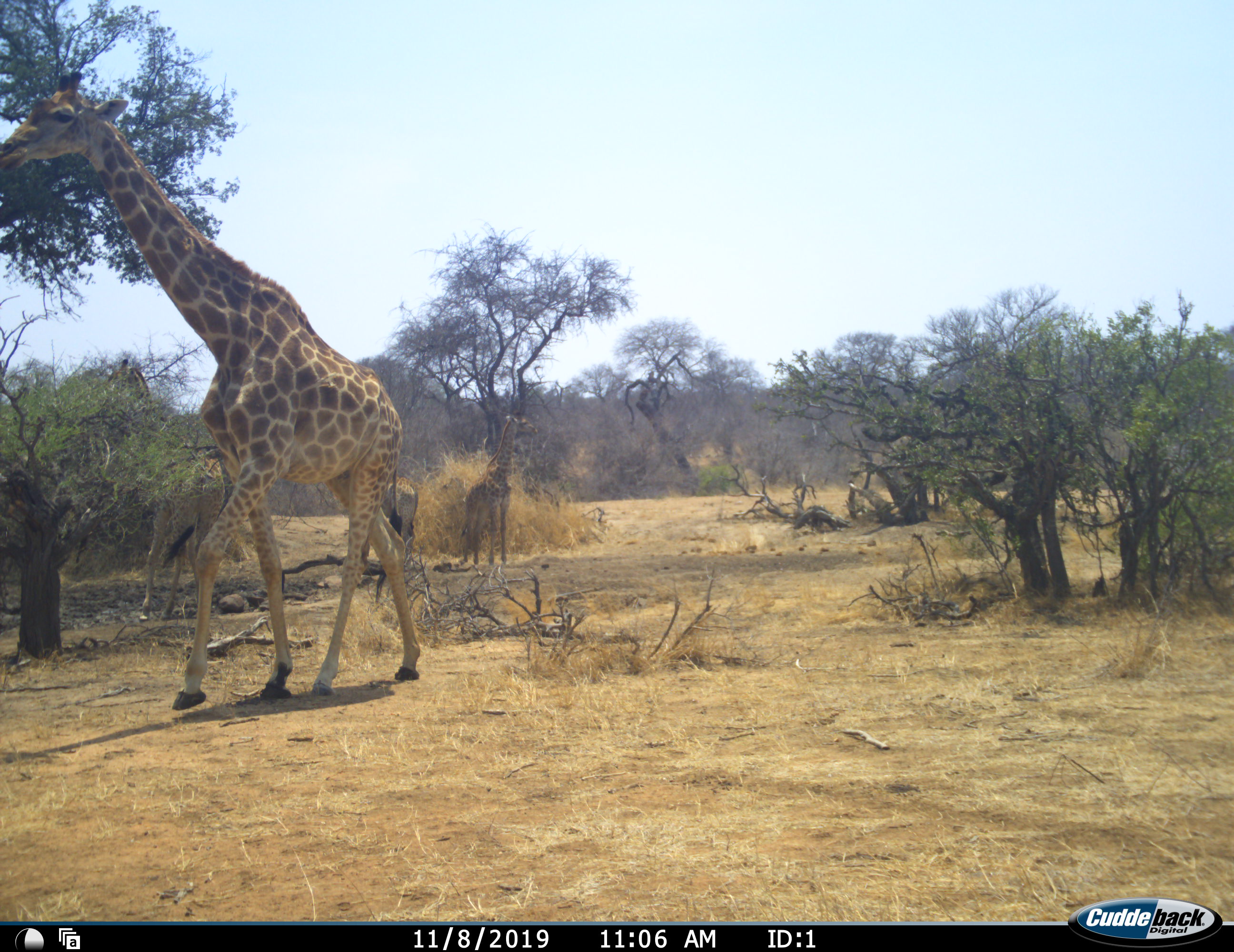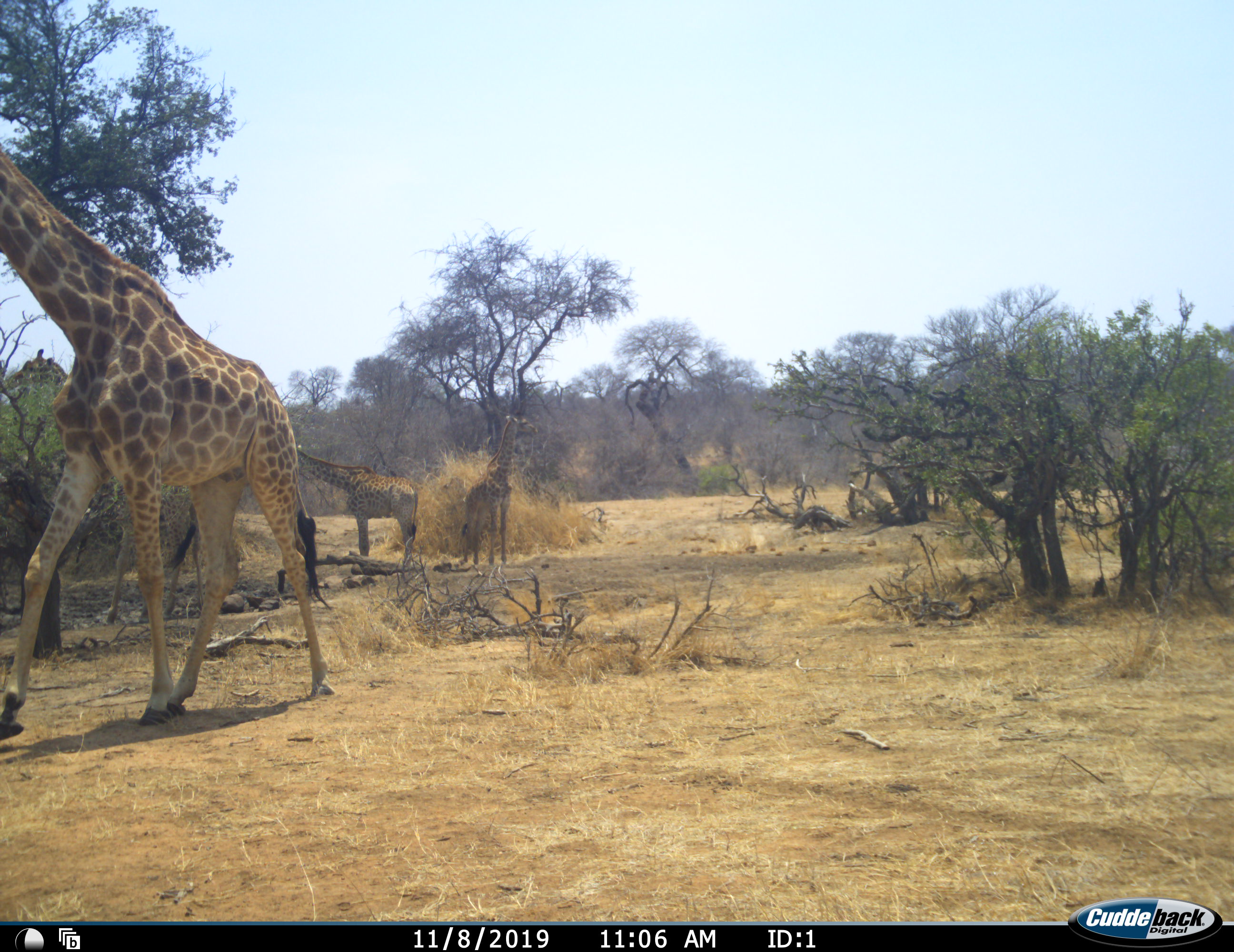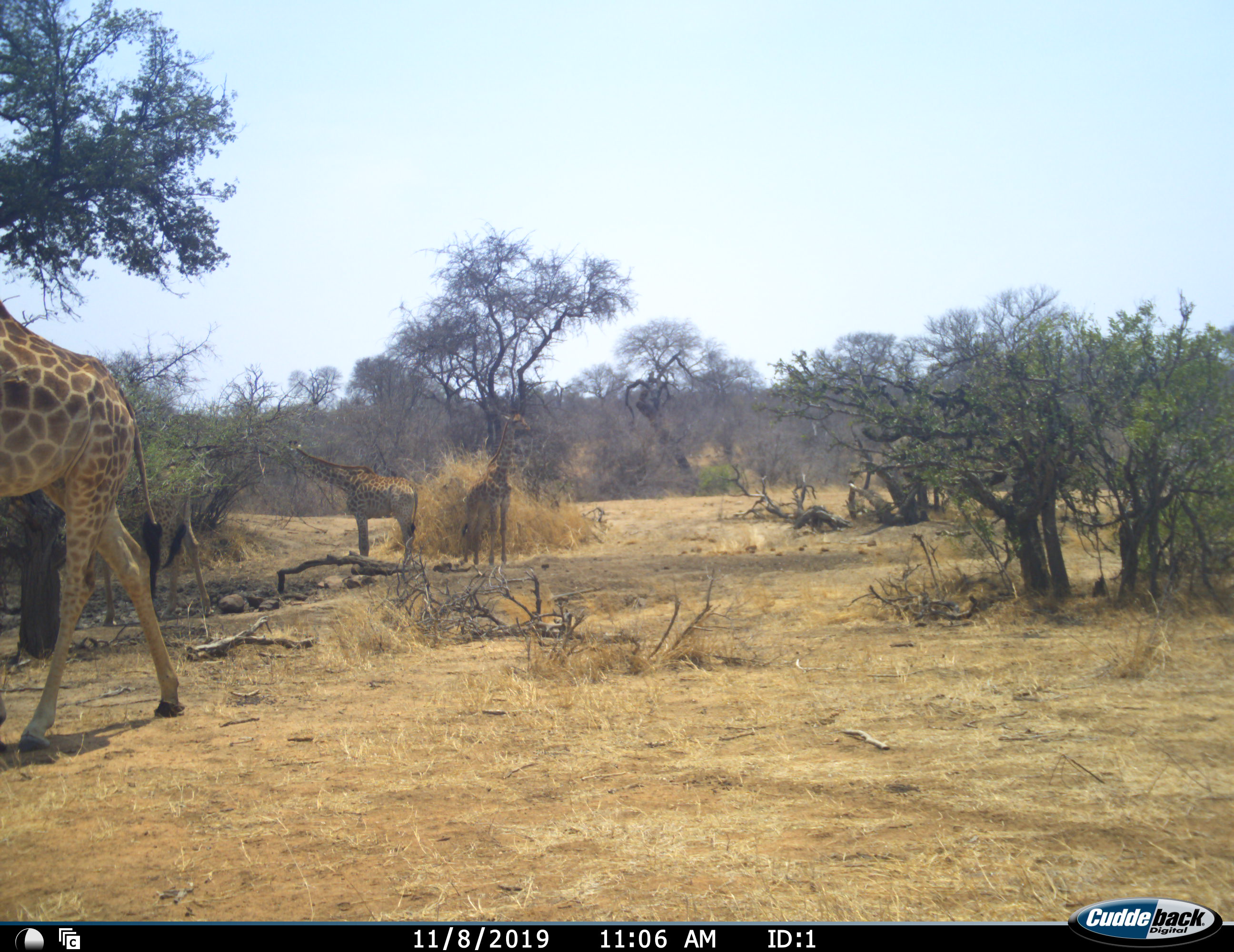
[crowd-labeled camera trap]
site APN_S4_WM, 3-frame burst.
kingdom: Animalia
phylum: Chordata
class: Mammalia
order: Artiodactyla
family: Giraffidae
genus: Giraffa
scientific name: Giraffa camelopardalis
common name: giraffe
Giraffe (Giraffa camelopardalis), count 3. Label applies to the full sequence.